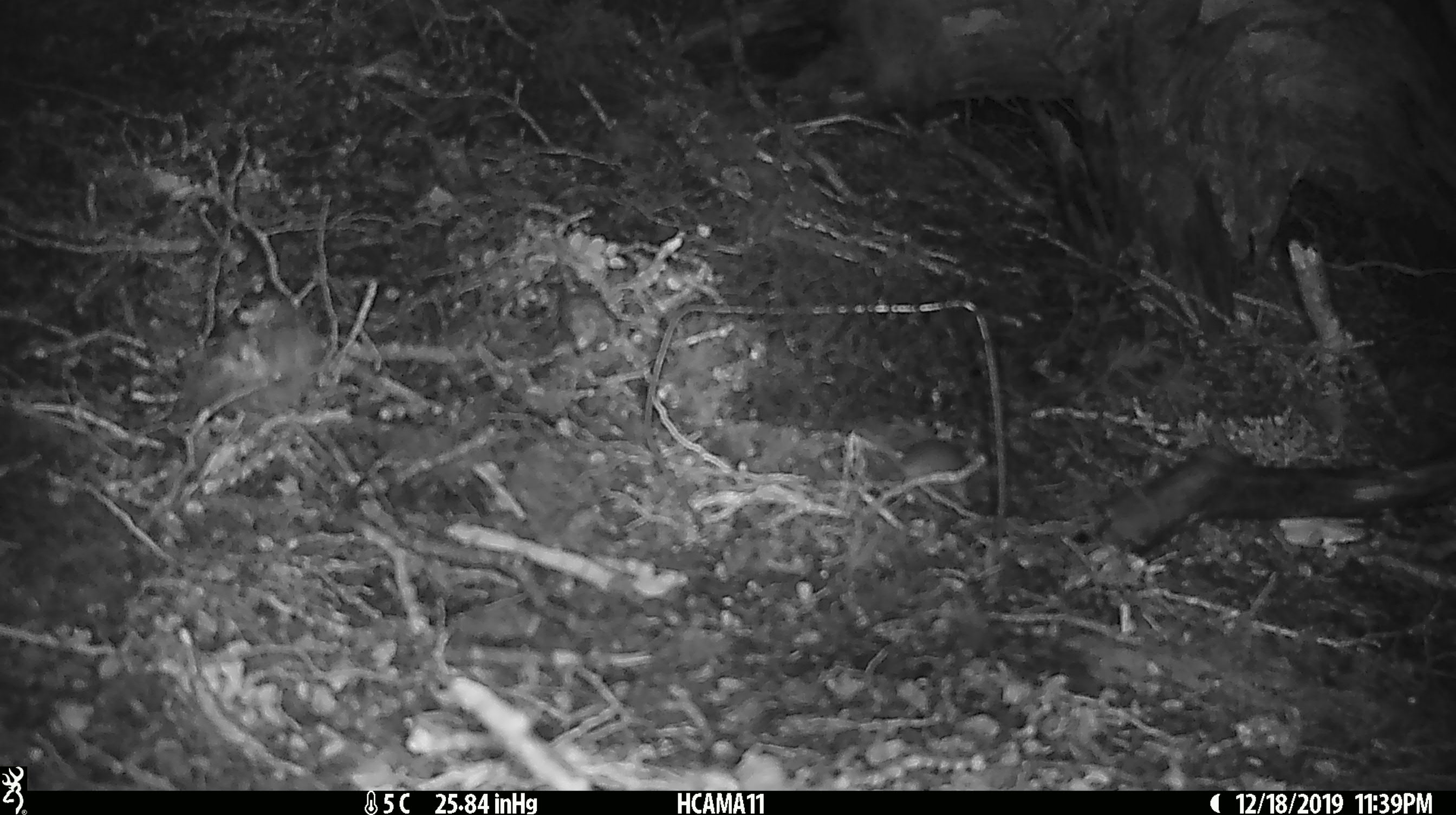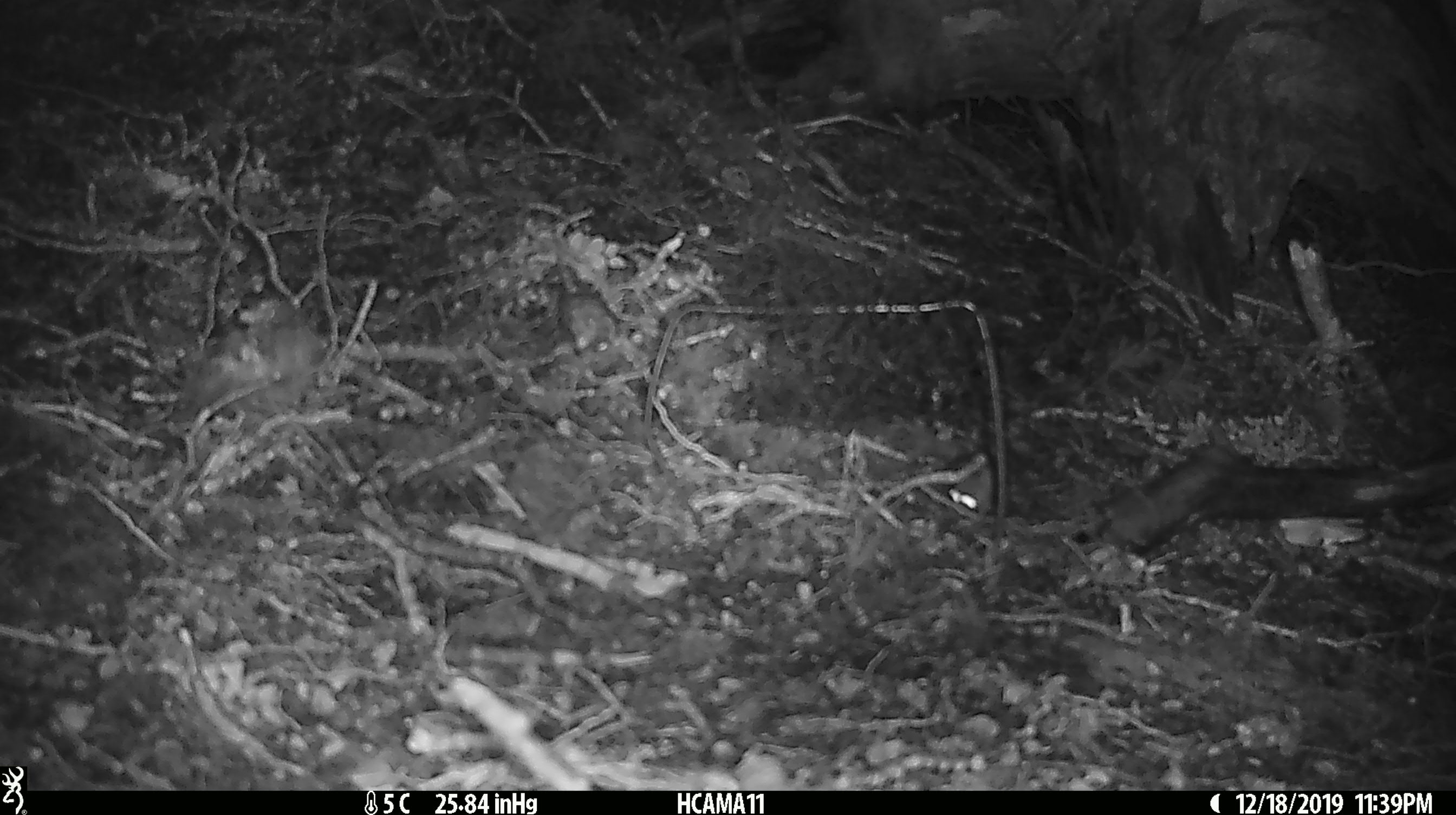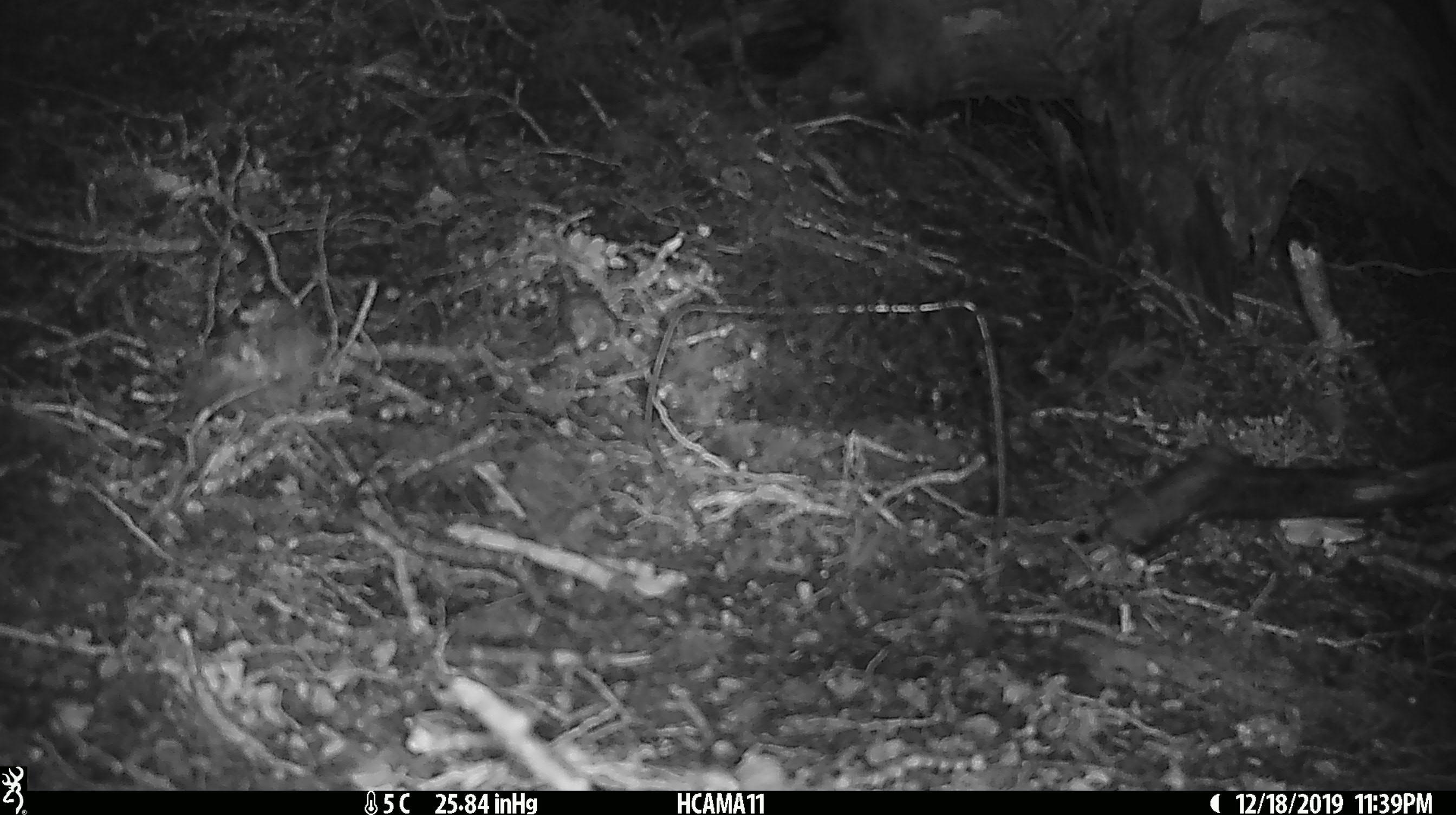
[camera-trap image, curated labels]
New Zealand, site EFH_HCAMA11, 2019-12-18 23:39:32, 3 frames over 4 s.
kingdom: Animalia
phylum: Chordata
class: Mammalia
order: Rodentia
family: Muridae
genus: Mus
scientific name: Mus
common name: mouse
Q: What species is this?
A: Mouse (Mus).